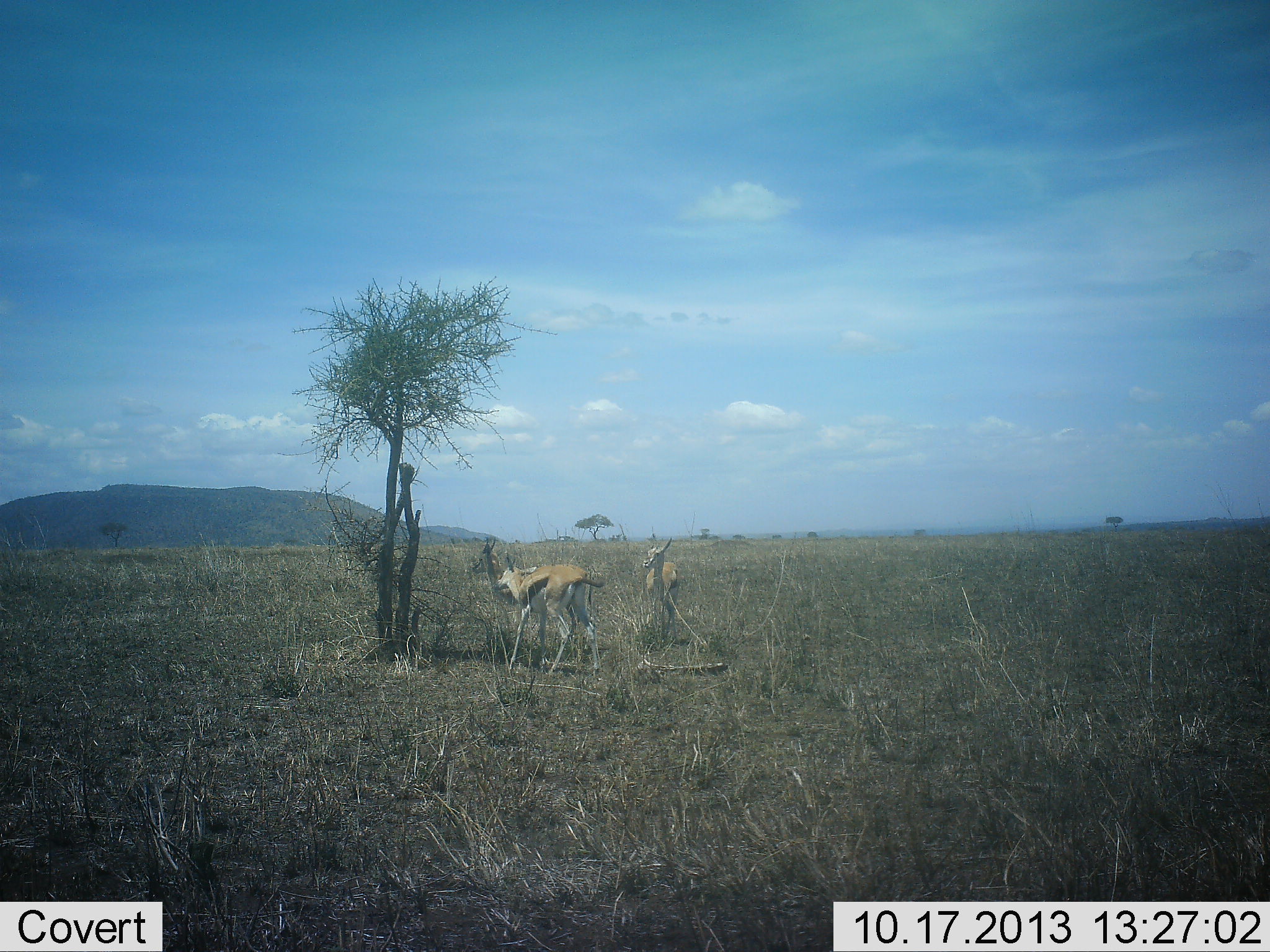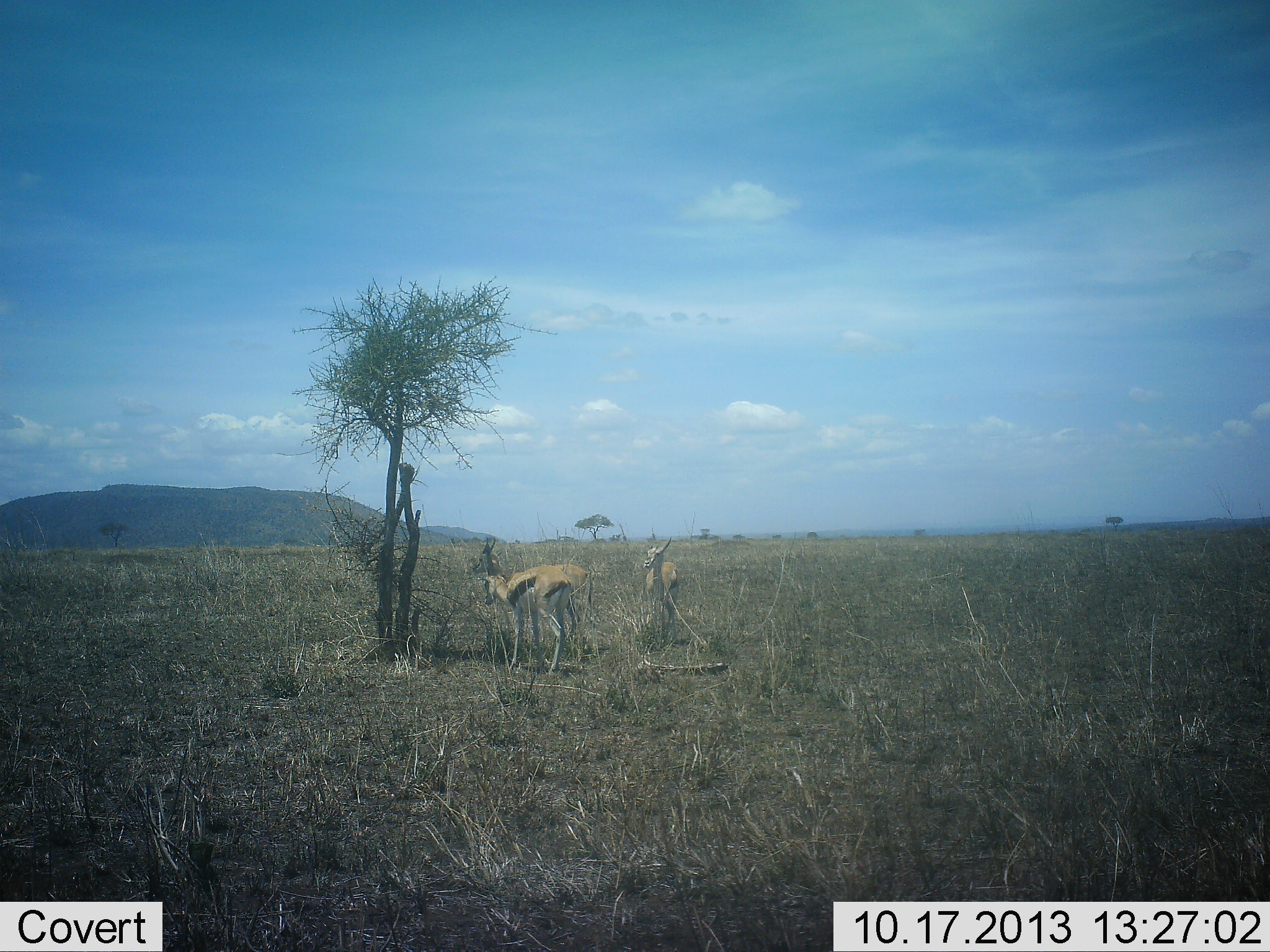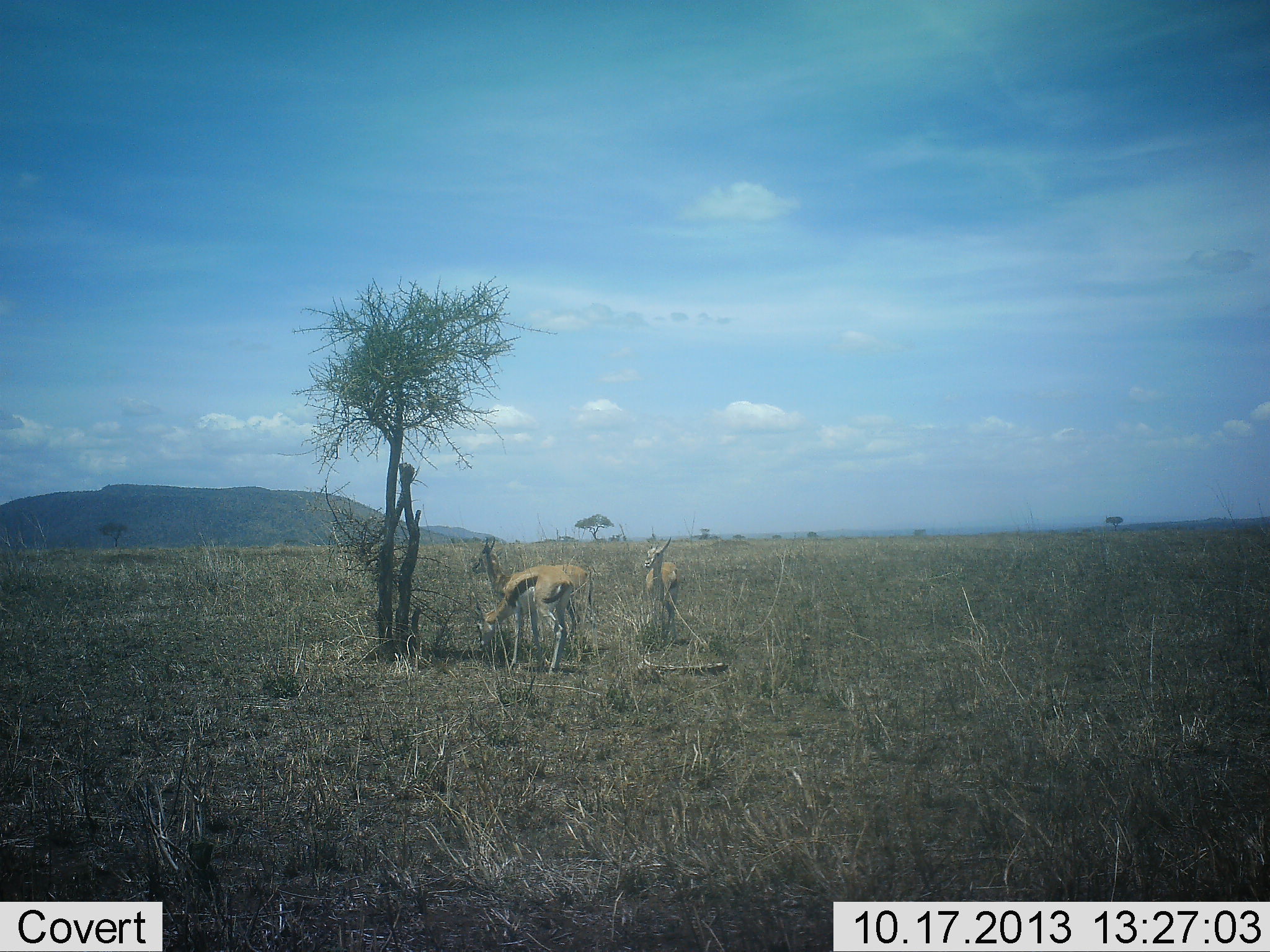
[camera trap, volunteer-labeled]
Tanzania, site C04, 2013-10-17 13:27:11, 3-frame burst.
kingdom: Animalia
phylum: Chordata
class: Mammalia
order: Artiodactyla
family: Bovidae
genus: Eudorcas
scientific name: Eudorcas thomsonii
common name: thomson's gazelle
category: gazellethomsons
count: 2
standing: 80%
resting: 7%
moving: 12%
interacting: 7%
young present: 0%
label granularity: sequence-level